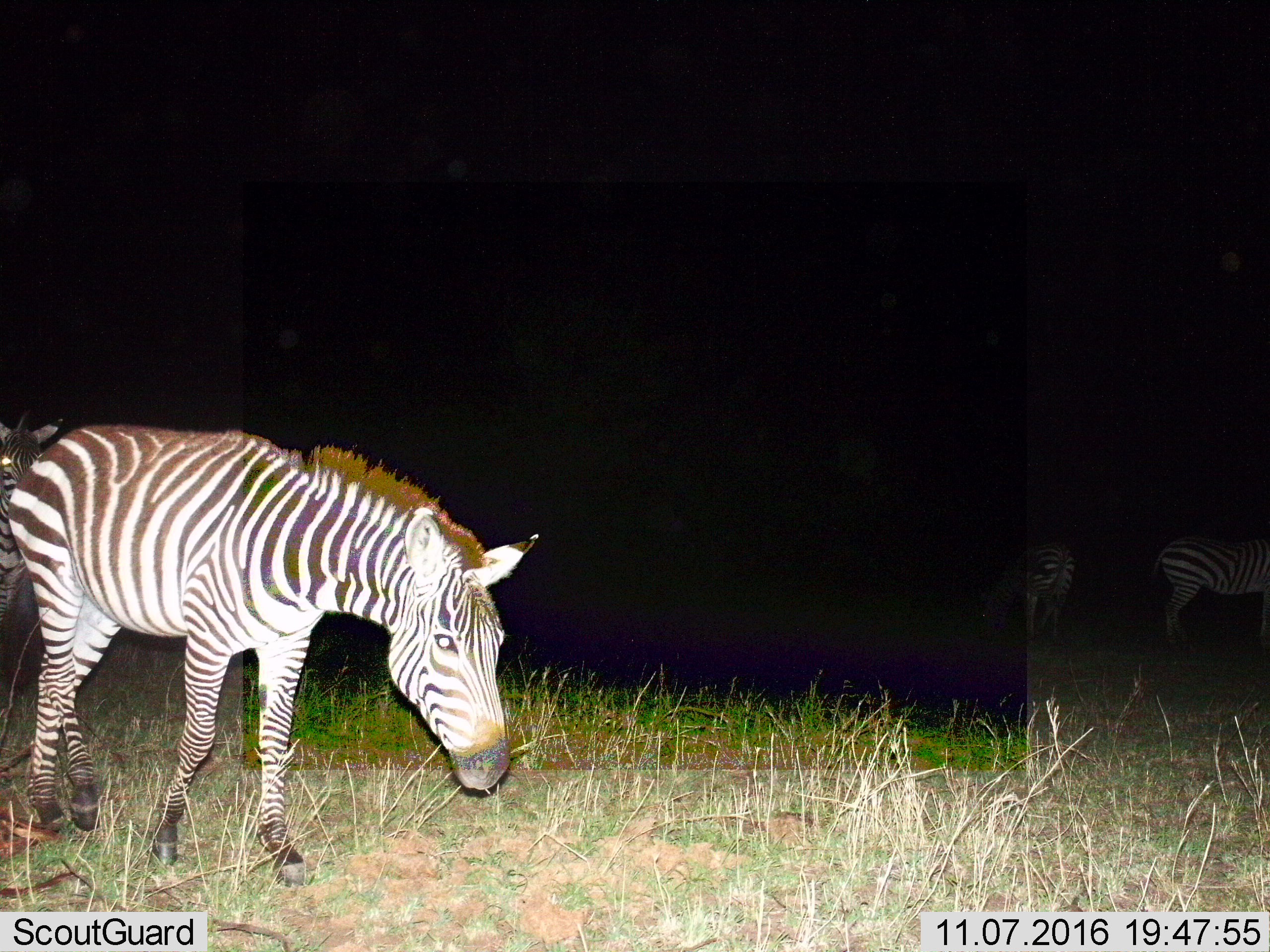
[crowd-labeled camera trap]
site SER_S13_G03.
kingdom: Animalia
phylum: Chordata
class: Mammalia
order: Perissodactyla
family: Equidae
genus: Equus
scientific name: Equus quagga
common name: plains zebra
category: zebraplains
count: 3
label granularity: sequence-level